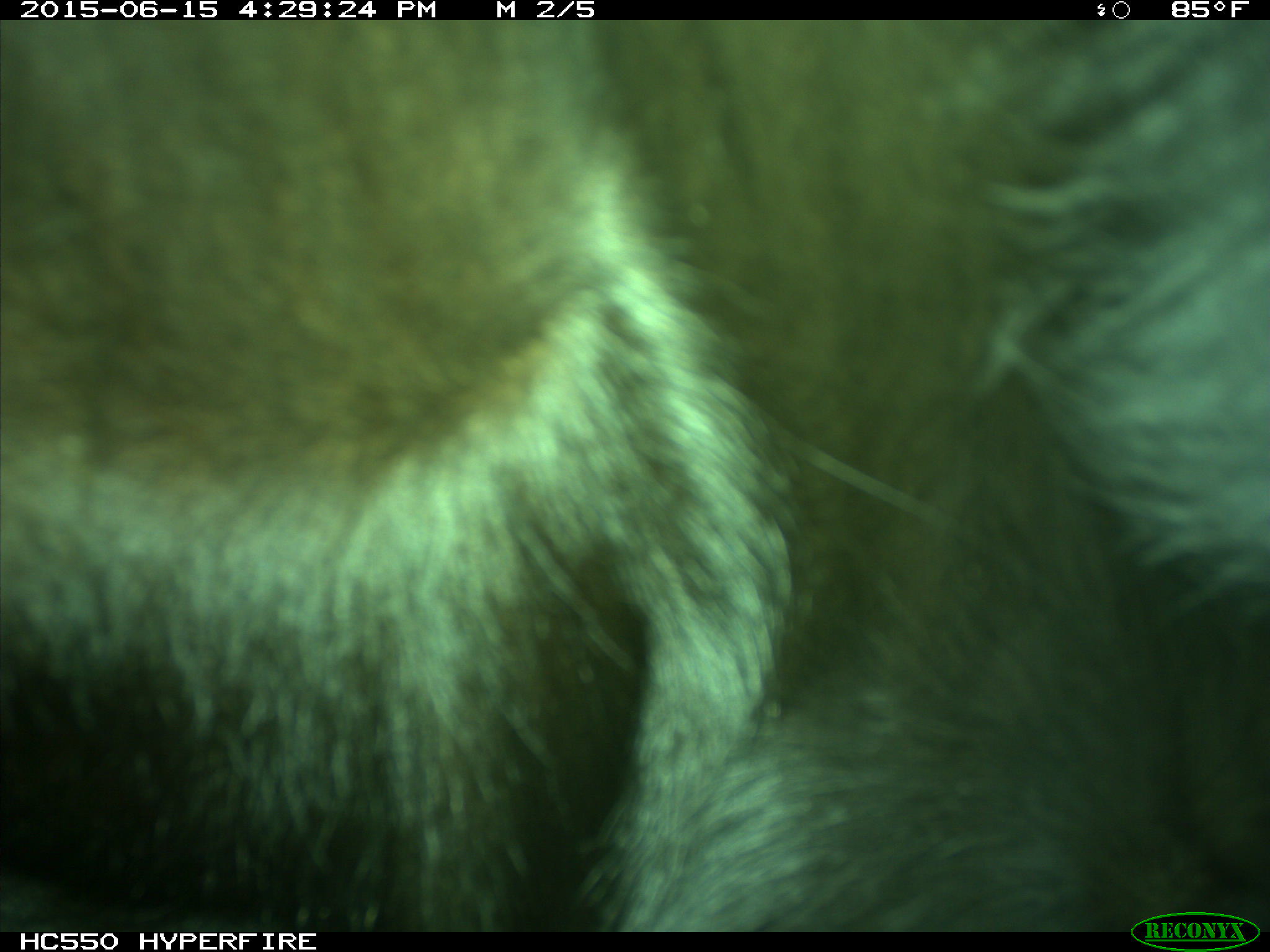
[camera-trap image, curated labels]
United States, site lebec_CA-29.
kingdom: Animalia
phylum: Chordata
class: Mammalia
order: Artiodactyla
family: Bovidae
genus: Bos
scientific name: Bos taurus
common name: domestic cow